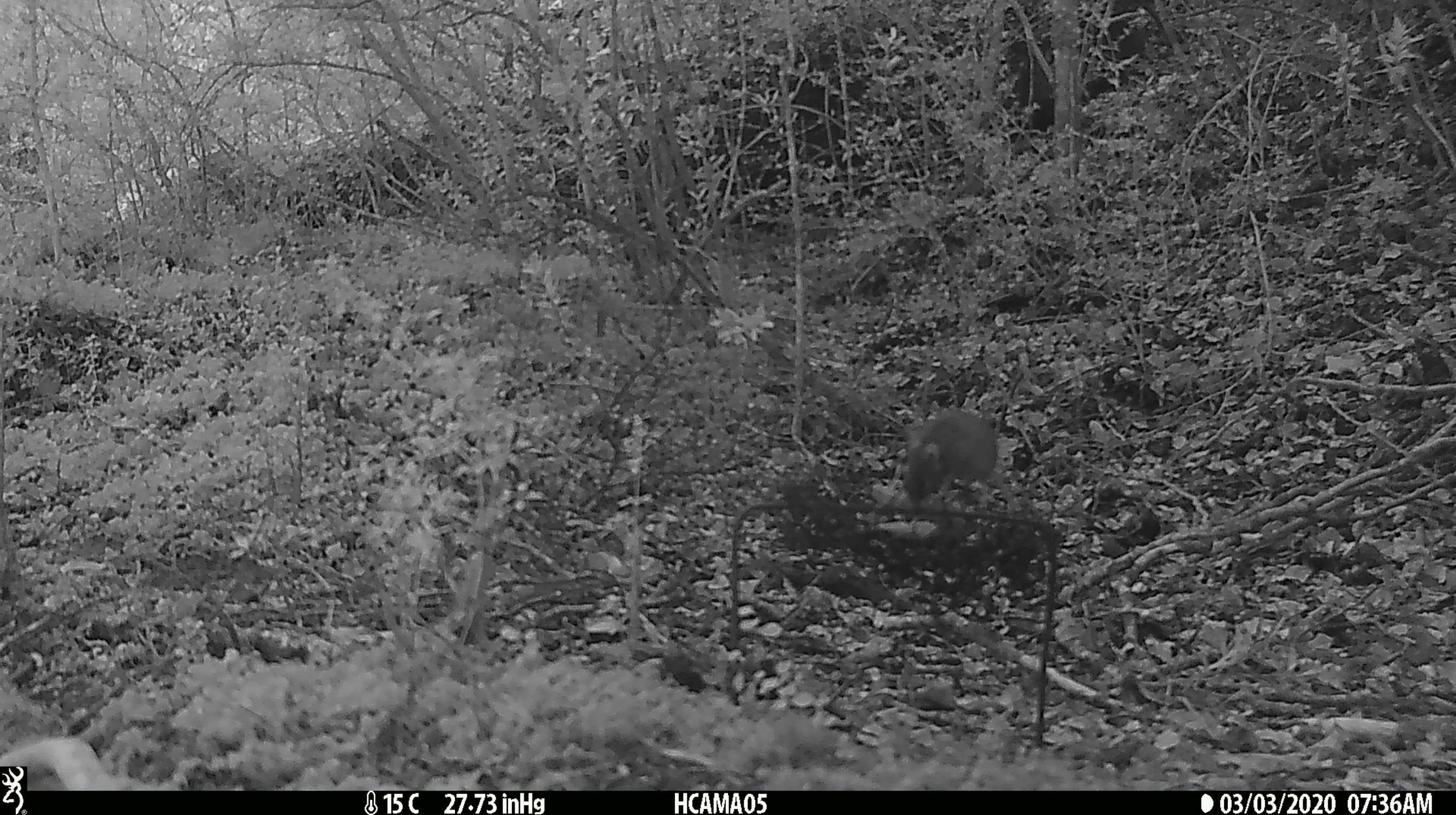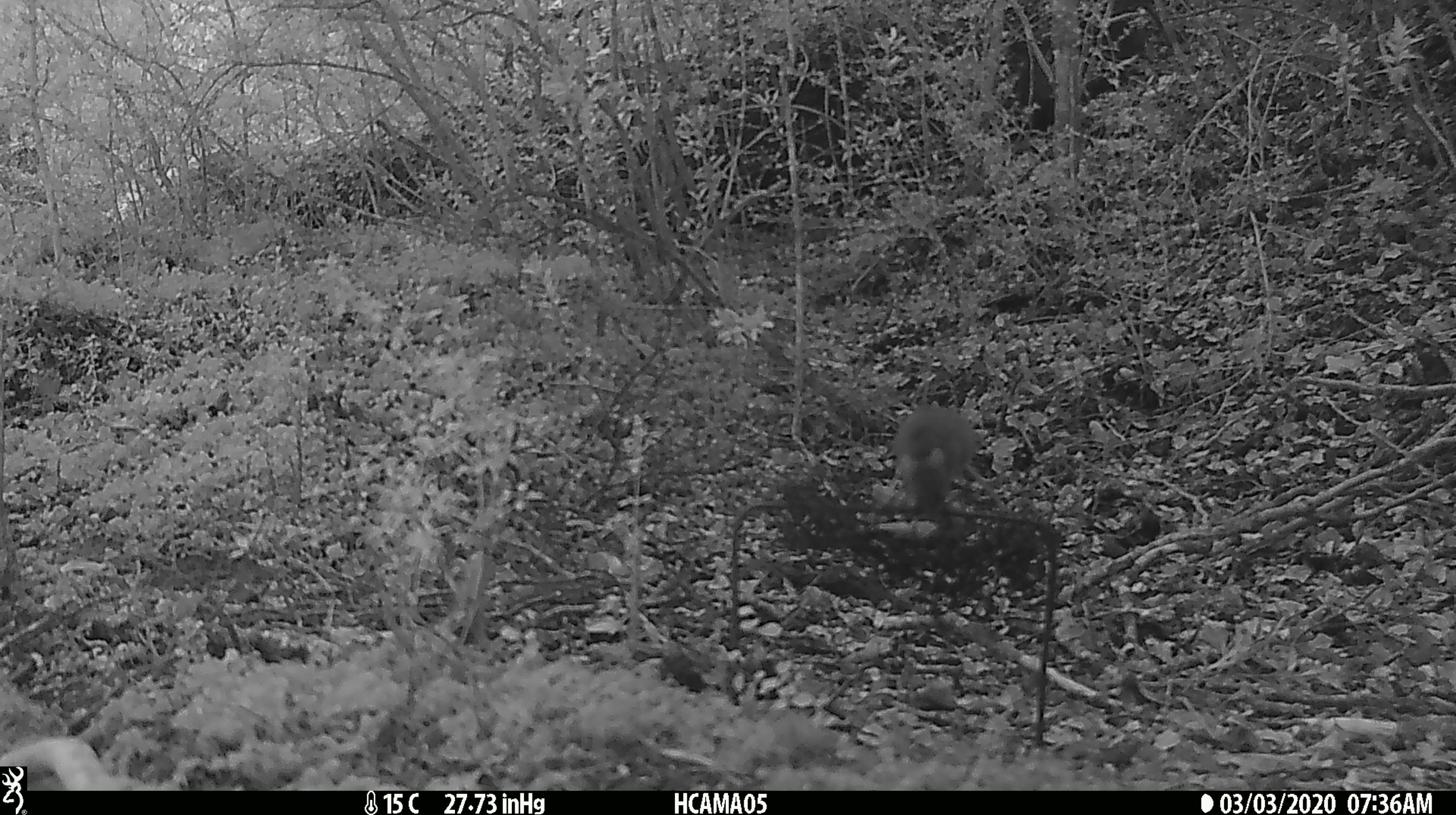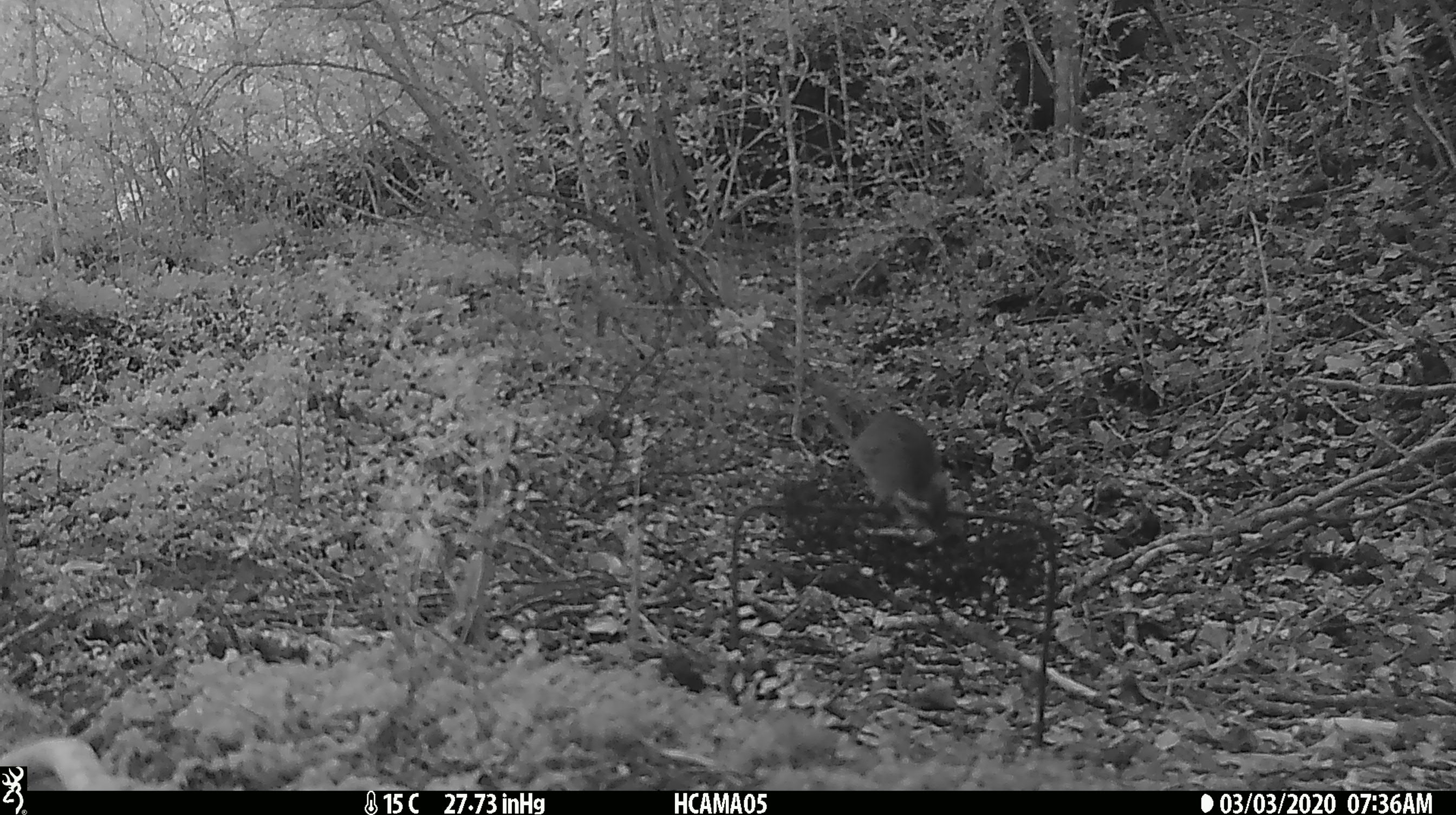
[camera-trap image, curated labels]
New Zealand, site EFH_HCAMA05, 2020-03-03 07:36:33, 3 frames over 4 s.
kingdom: Animalia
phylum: Chordata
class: Mammalia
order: Rodentia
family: Muridae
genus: Mus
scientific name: Mus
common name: mouse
Mouse (Mus).